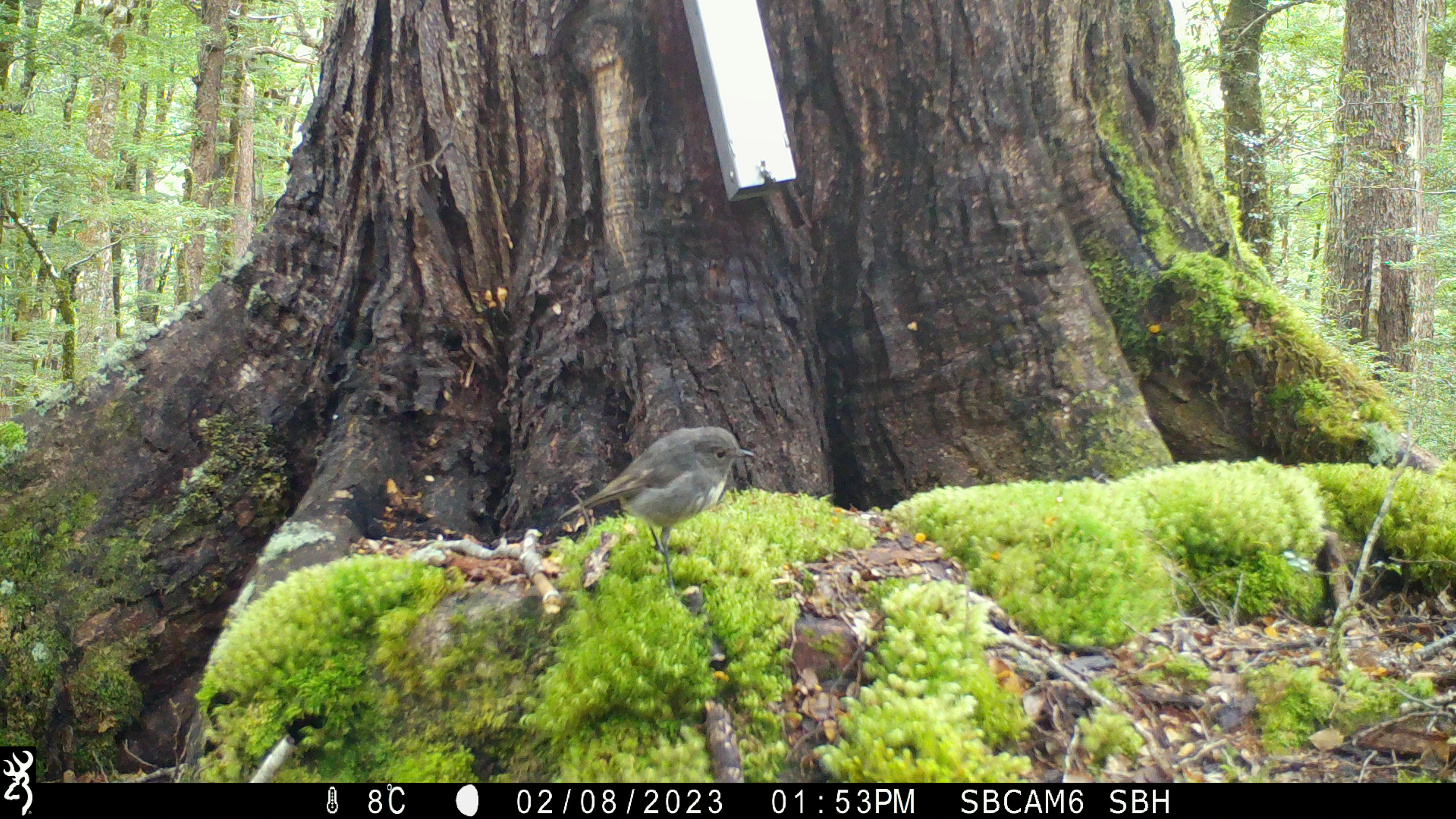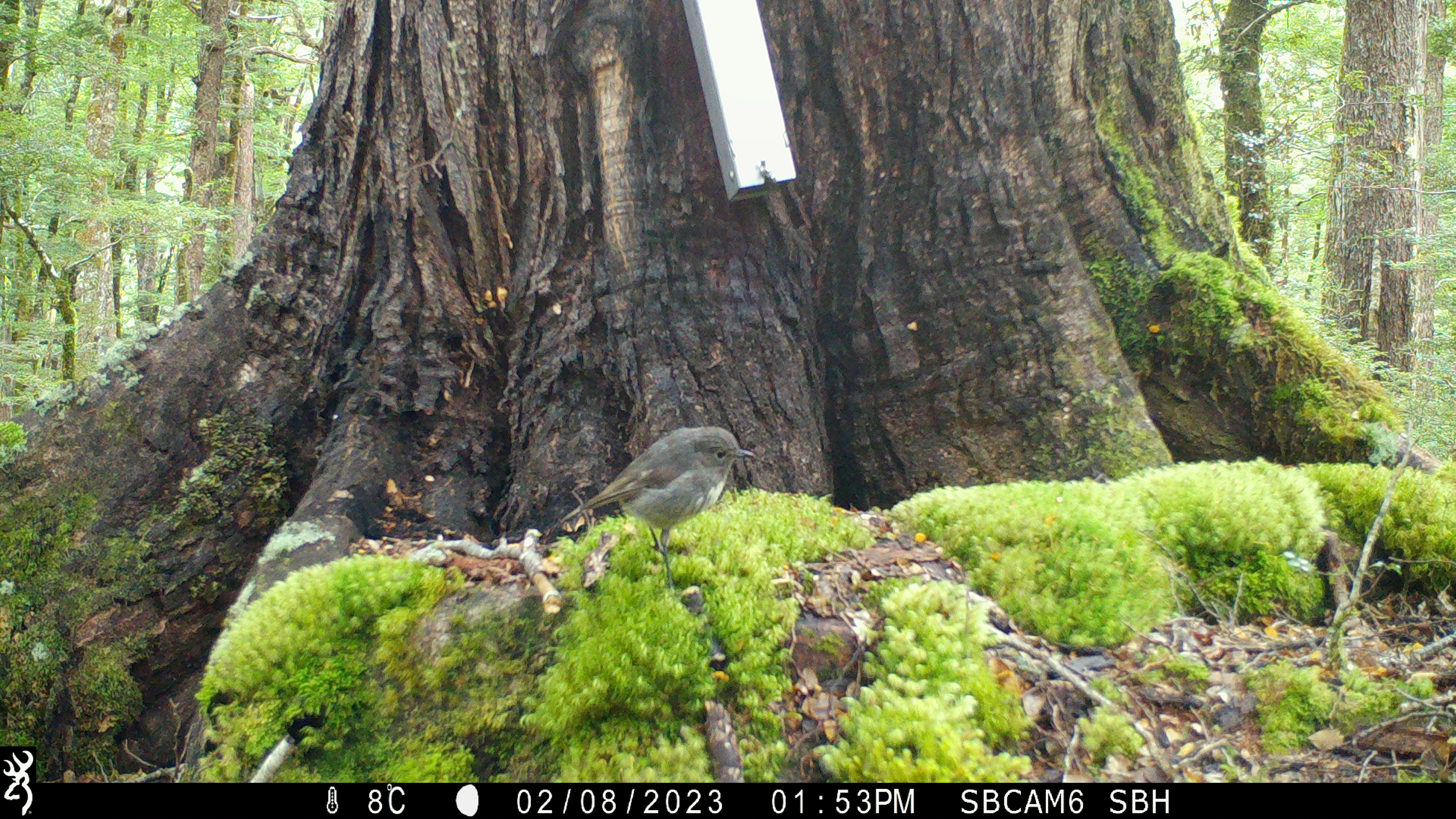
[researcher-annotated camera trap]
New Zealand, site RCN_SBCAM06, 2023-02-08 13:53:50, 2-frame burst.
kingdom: Animalia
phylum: Chordata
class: Aves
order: Passeriformes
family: Petroicidae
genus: Petroica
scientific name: Petroica australis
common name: new zealand robin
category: robin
Robin (new zealand robin) (Petroica australis).